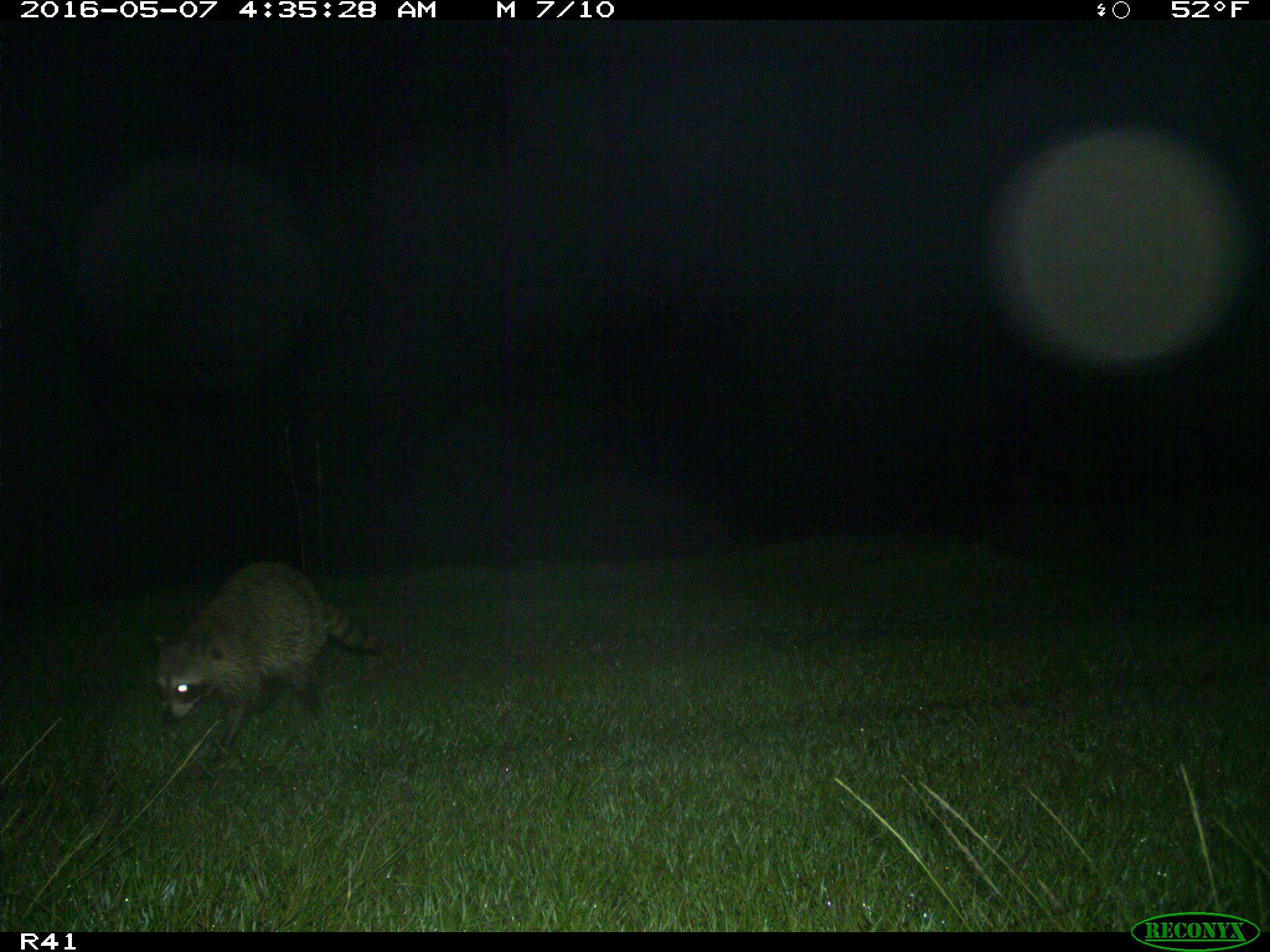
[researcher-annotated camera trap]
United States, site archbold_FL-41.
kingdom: Animalia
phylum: Chordata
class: Mammalia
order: Carnivora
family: Procyonidae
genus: Procyon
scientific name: Procyon lotor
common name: common raccoon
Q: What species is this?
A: Procyon lotor (common raccoon).